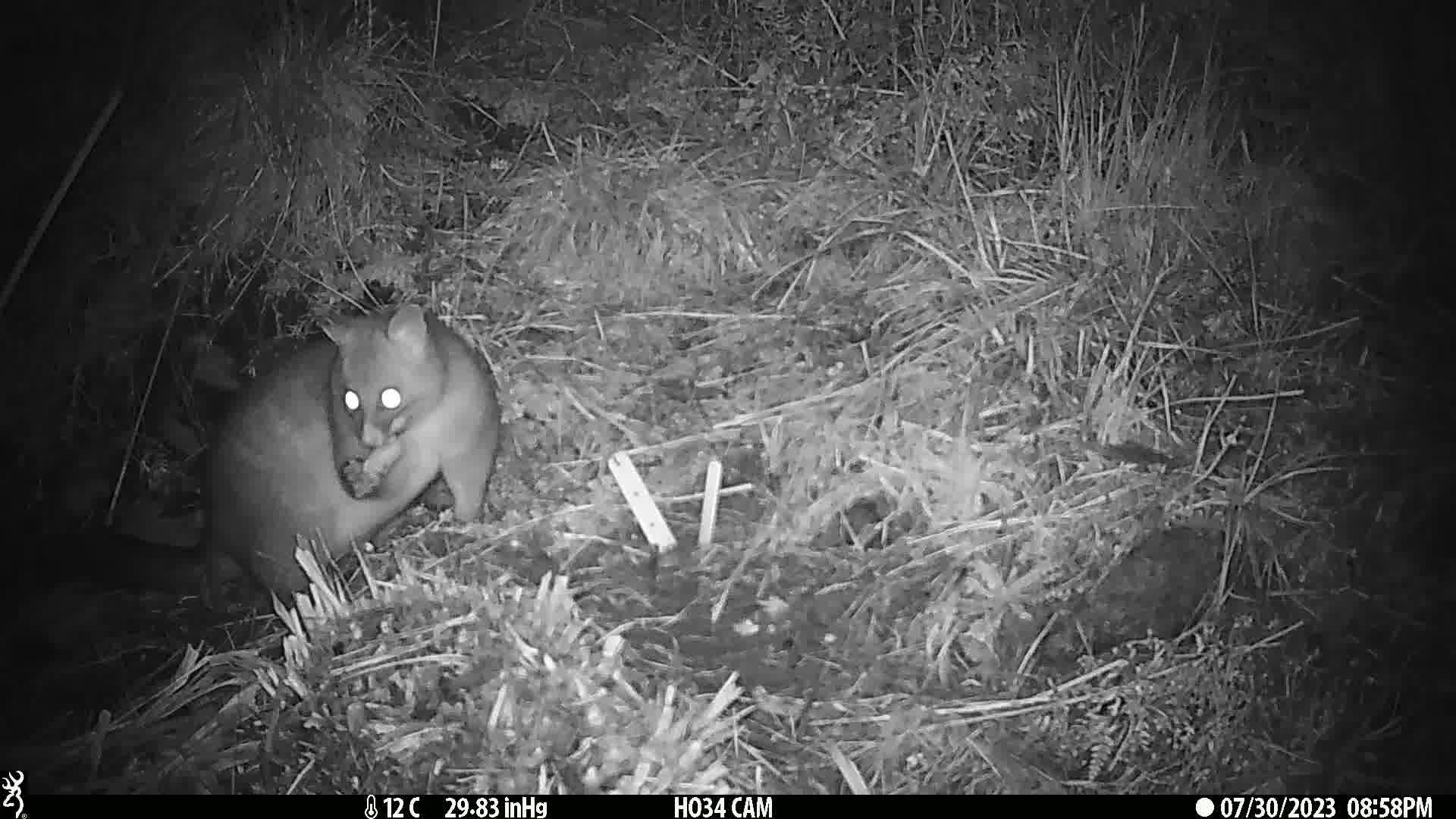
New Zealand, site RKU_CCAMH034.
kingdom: Animalia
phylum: Chordata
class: Mammalia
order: Diprotodontia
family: Phalangeridae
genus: Trichosurus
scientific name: Trichosurus vulpecula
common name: common brushtail possum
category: possum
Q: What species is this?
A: Possum (common brushtail possum) (Trichosurus vulpecula).